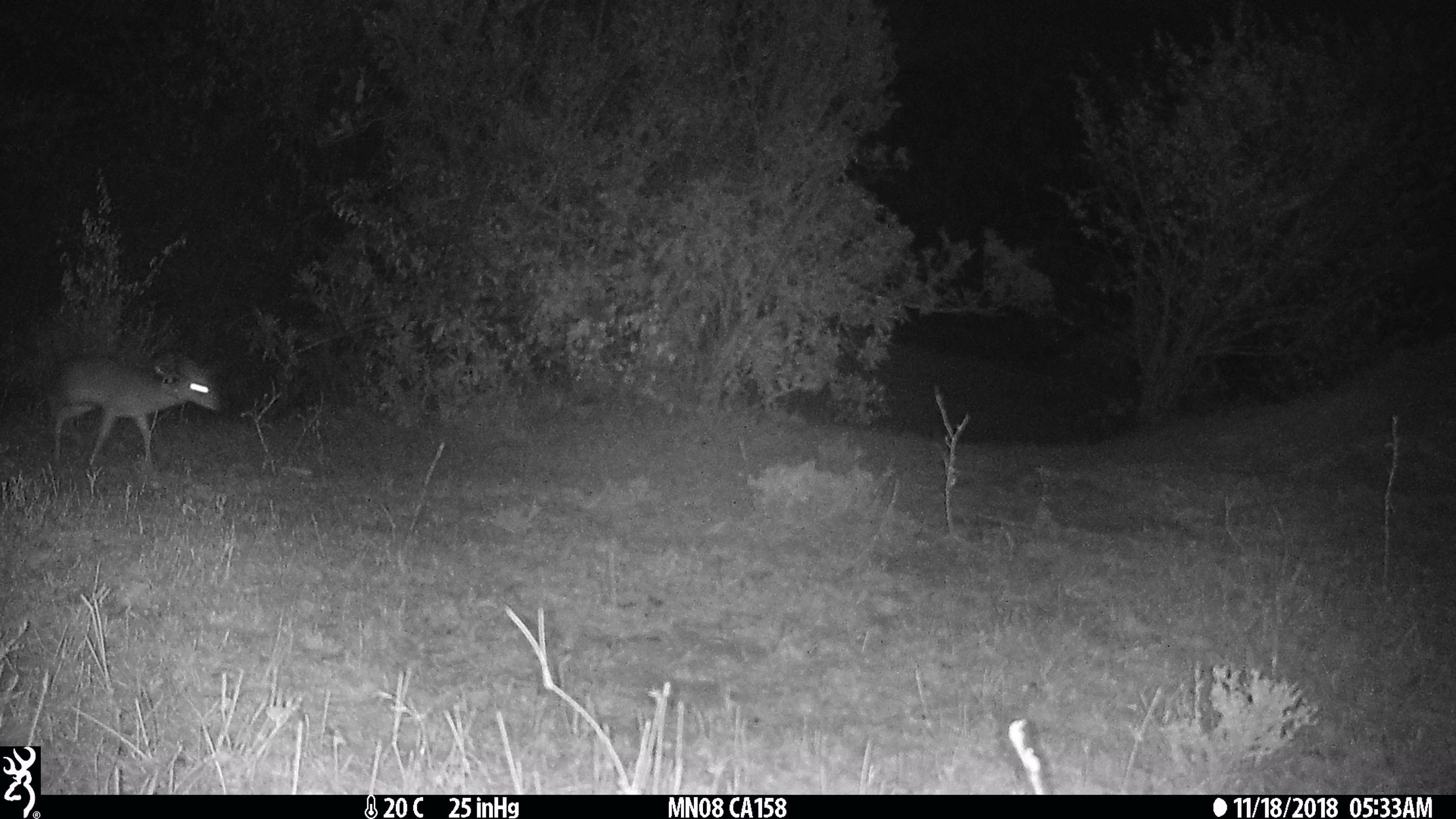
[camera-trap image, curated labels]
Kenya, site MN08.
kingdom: Animalia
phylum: Chordata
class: Mammalia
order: Artiodactyla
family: Bovidae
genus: Madoqua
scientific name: Madoqua kirkii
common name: kirk's dik-dik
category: dikdik